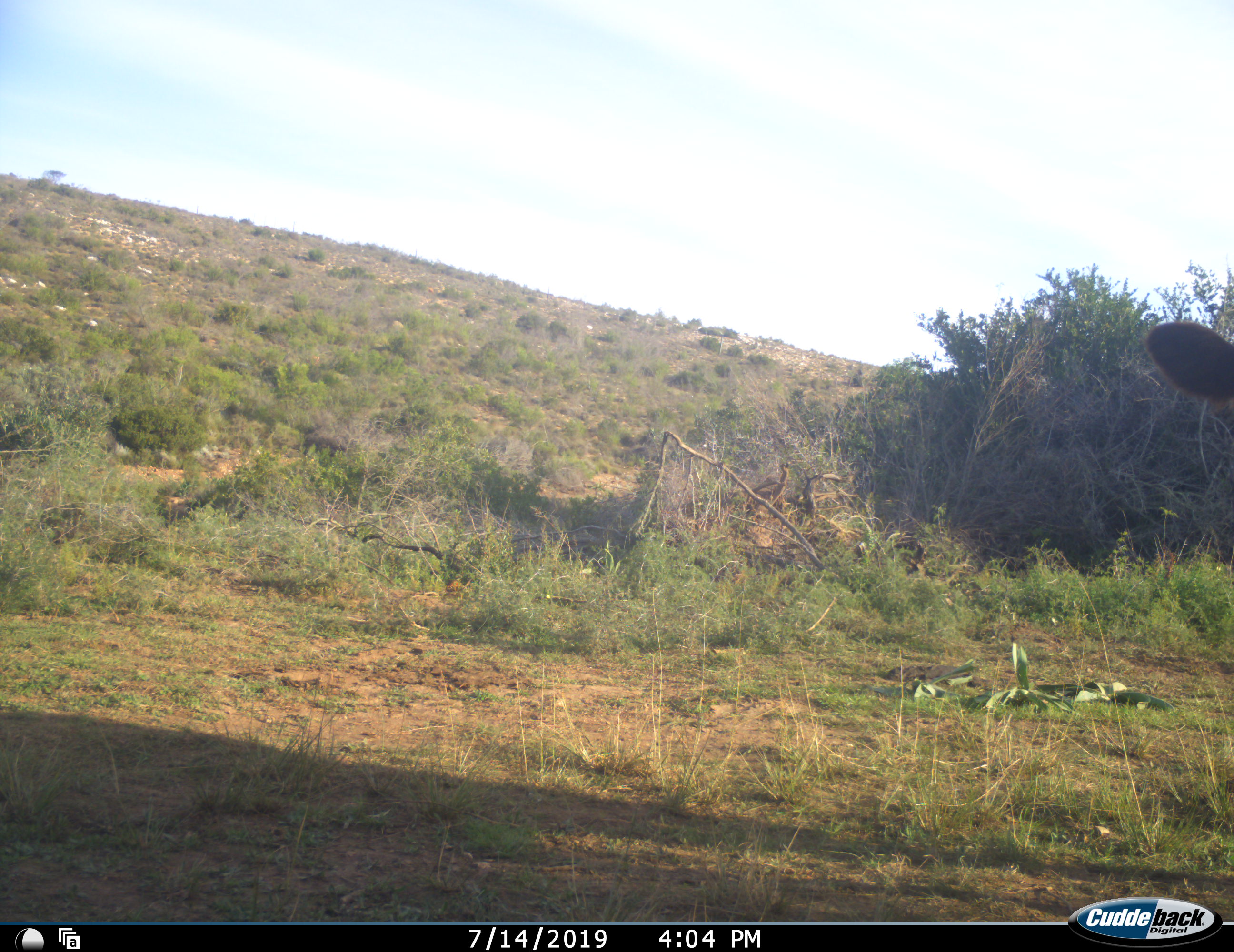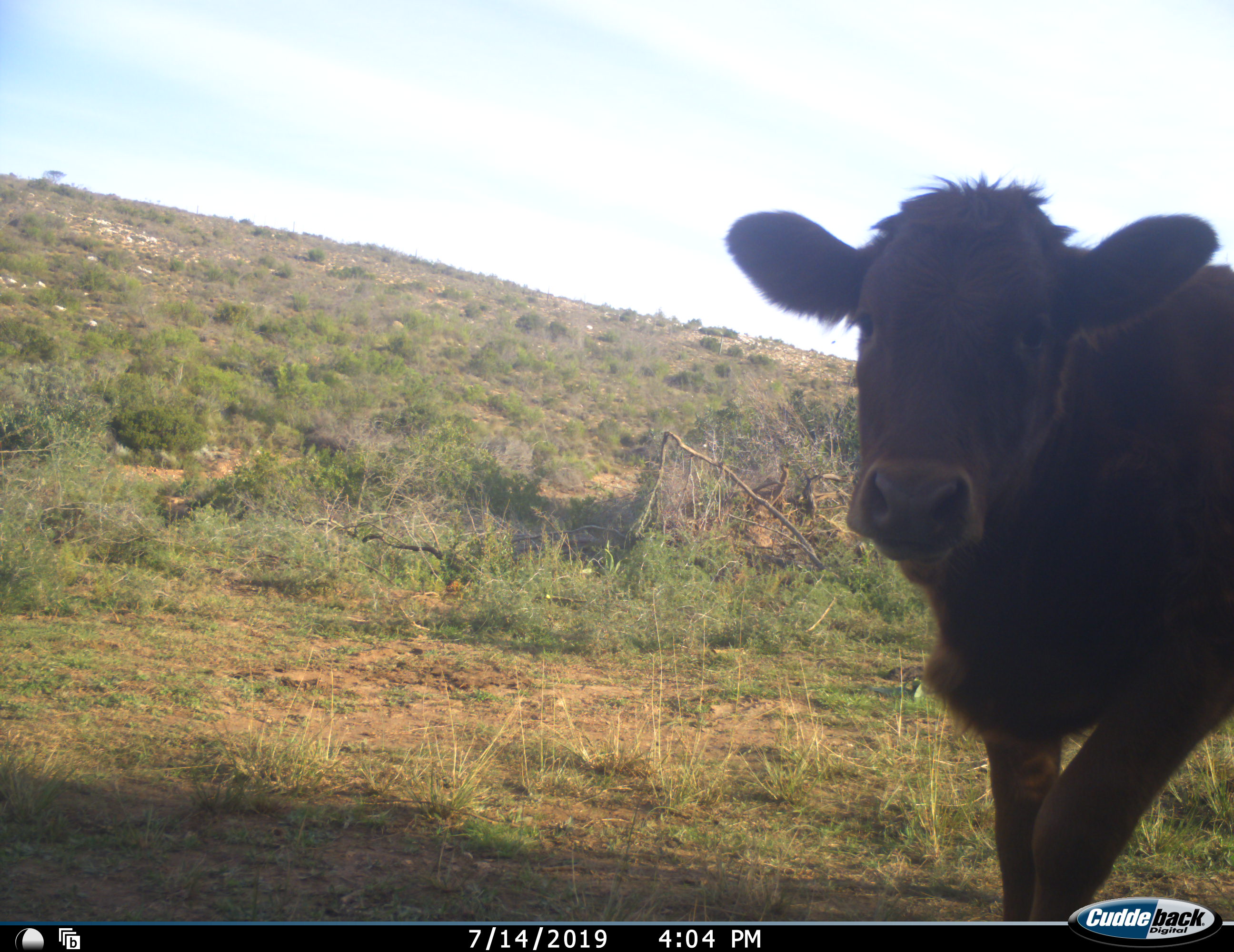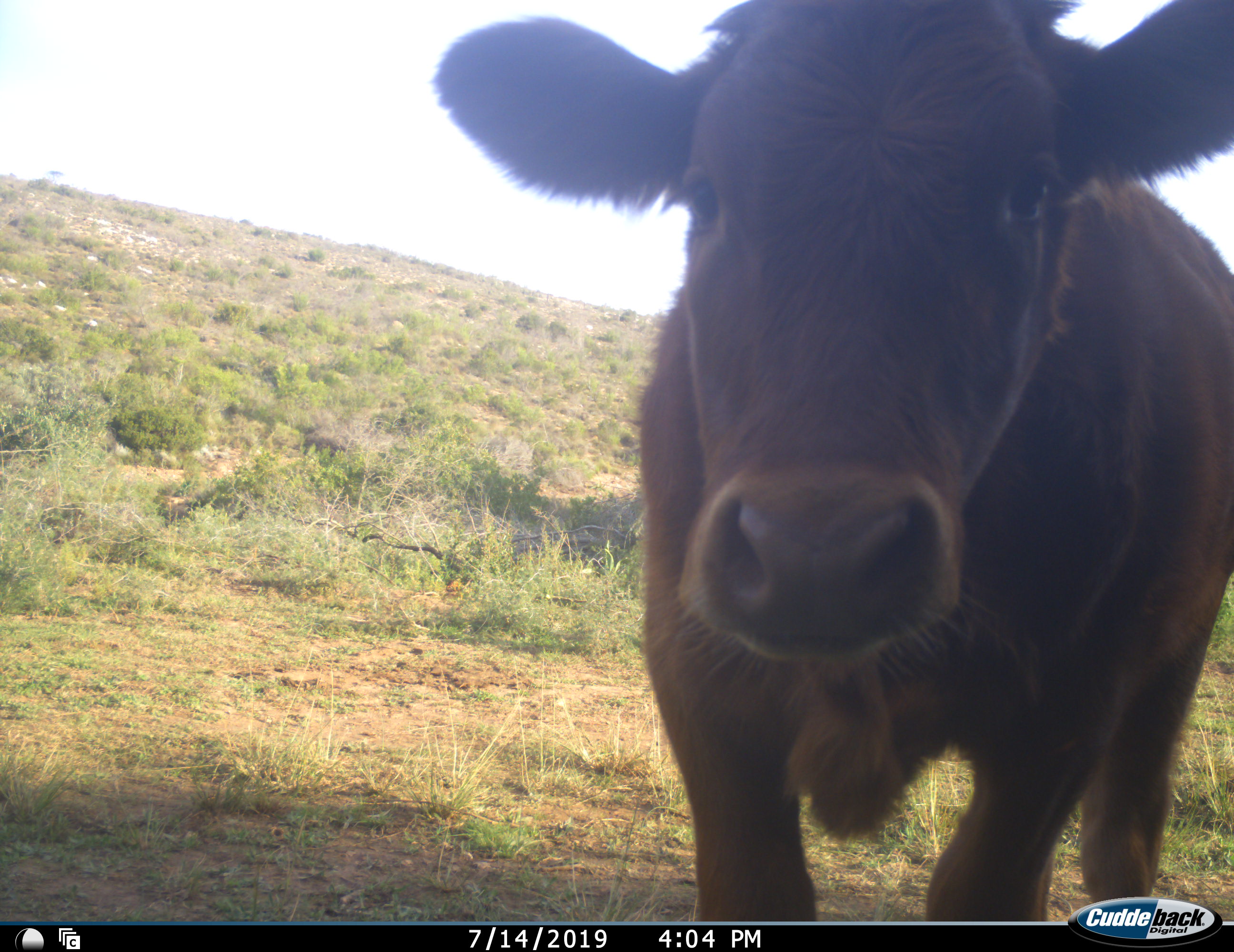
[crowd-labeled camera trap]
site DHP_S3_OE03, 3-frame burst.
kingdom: Animalia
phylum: Chordata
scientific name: Vertebrata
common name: domestic animal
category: domesticanimal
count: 1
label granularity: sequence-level